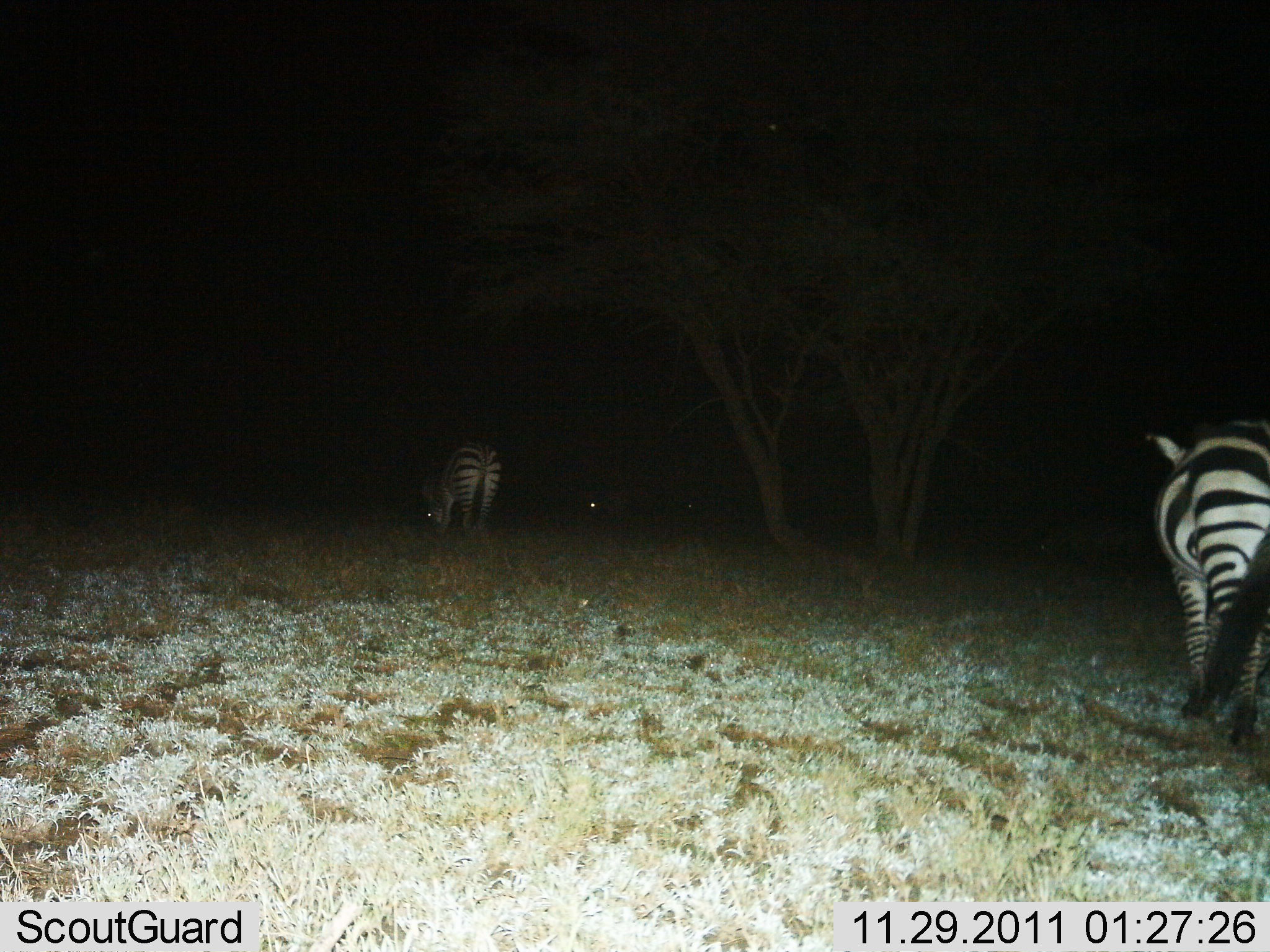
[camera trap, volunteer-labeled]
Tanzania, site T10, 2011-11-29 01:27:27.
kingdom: Animalia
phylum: Chordata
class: Mammalia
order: Perissodactyla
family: Equidae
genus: Equus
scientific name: Equus quagga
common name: plains zebra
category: zebra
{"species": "zebra (plains zebra) (Equus quagga)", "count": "2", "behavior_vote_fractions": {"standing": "23%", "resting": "0%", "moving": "31%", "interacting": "0%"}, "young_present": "0%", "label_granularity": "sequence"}